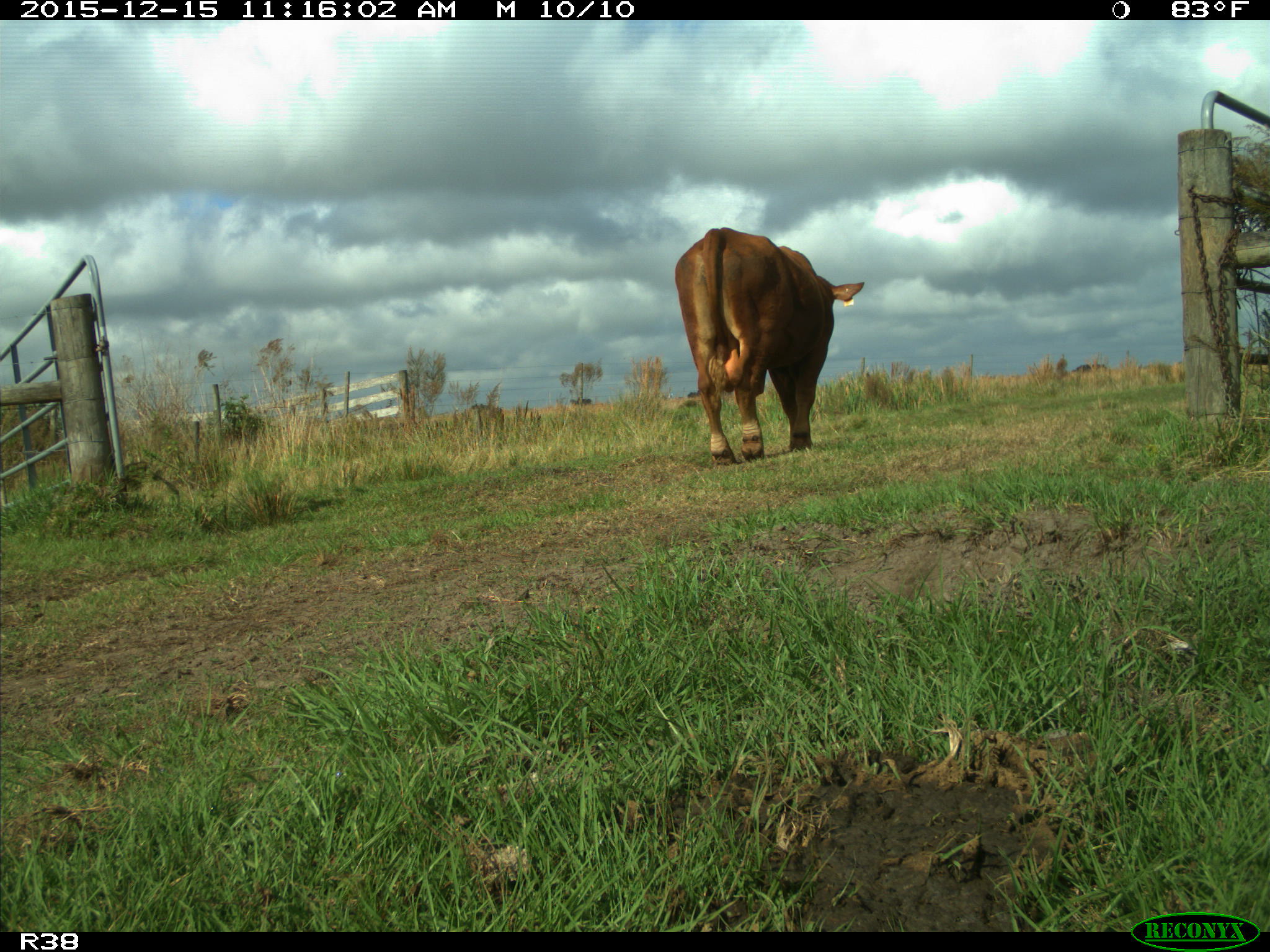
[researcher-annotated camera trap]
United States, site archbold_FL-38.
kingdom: Animalia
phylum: Chordata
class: Mammalia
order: Artiodactyla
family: Bovidae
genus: Bos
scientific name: Bos taurus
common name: domestic cow